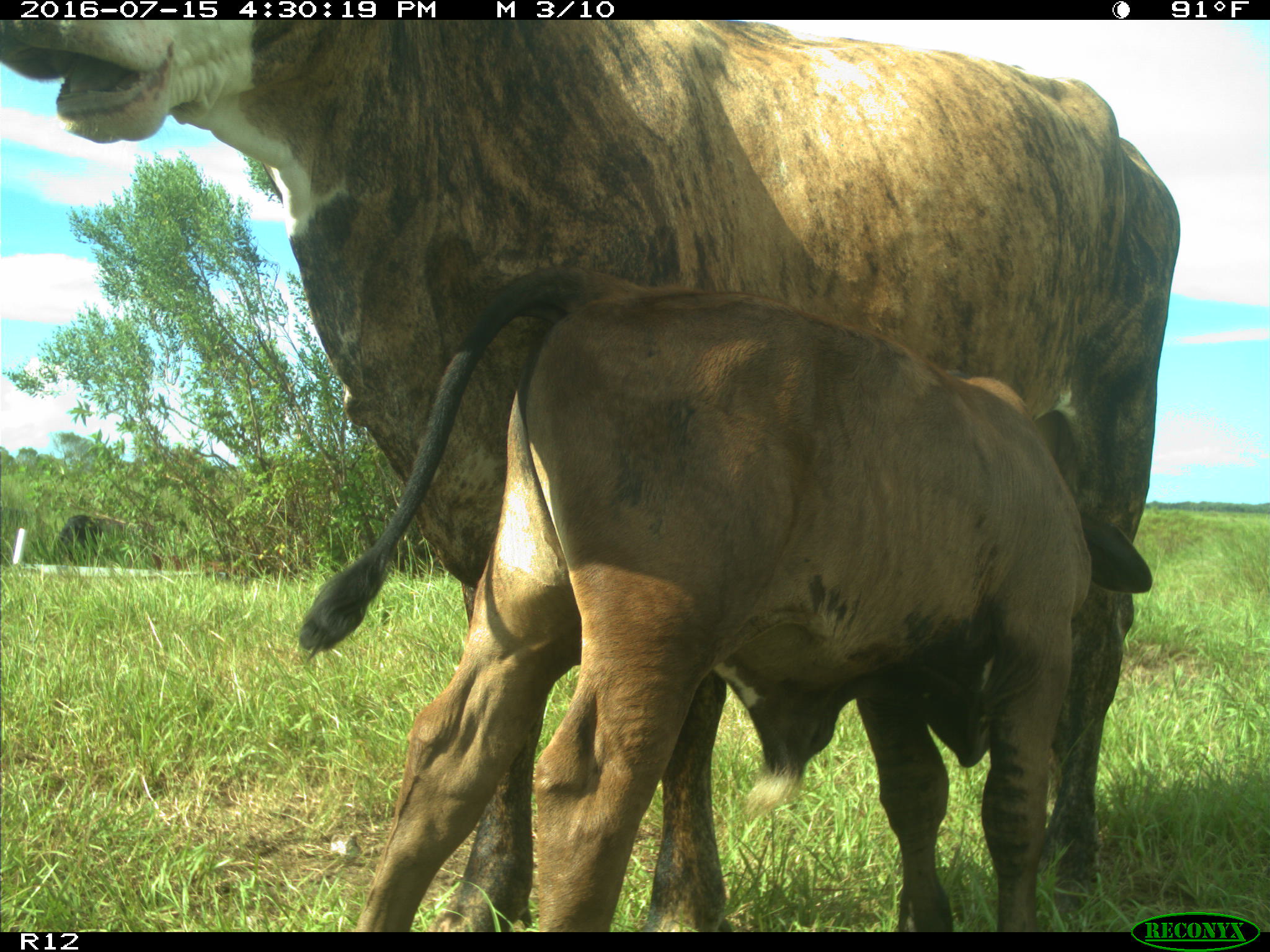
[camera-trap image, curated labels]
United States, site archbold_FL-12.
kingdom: Animalia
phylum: Chordata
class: Mammalia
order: Artiodactyla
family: Bovidae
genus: Bos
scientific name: Bos taurus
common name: domestic cow